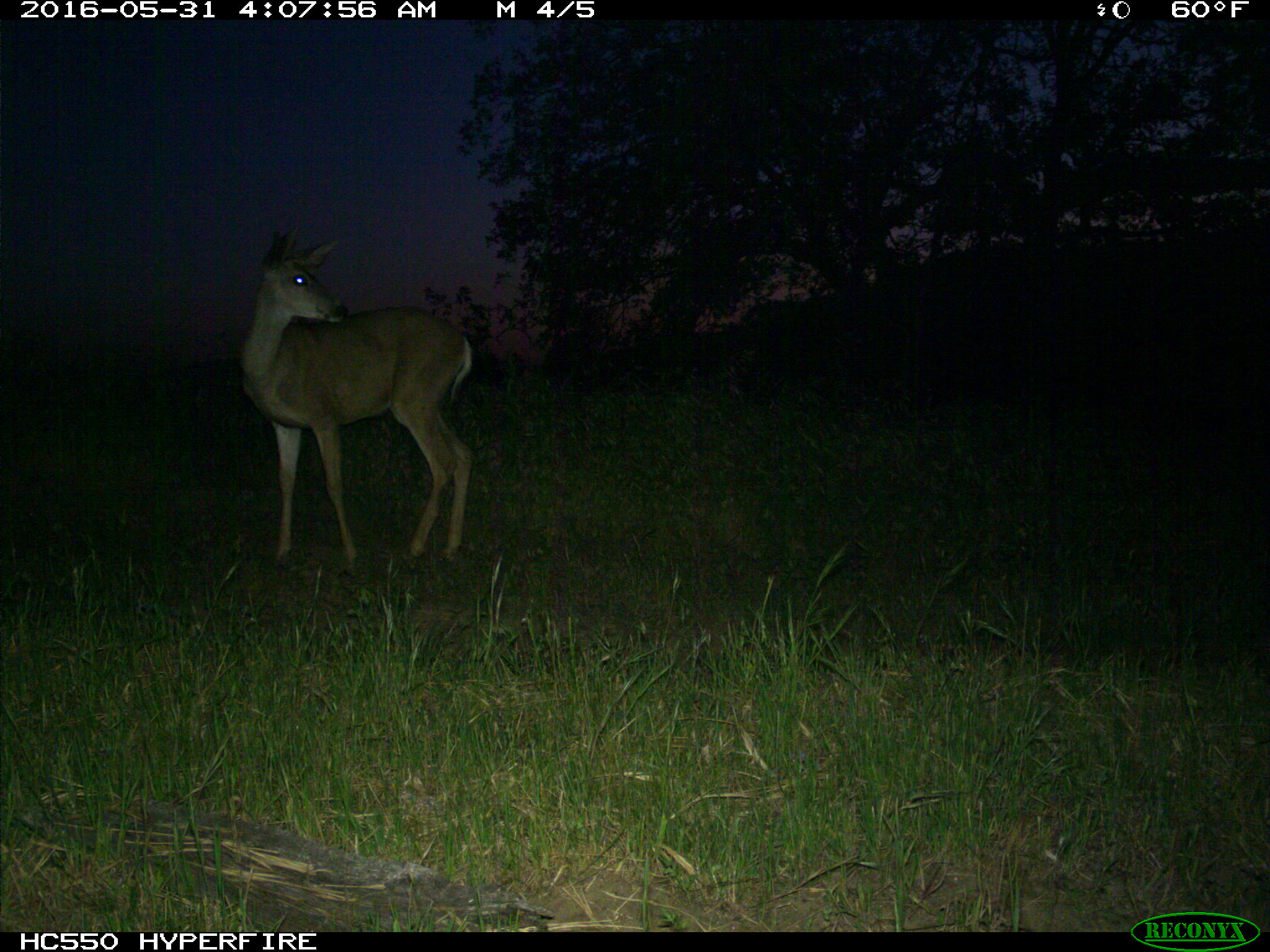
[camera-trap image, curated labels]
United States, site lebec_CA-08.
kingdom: Animalia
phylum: Chordata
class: Mammalia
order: Artiodactyla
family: Cervidae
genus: Odocoileus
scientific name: Odocoileus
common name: deer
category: unidentified deer